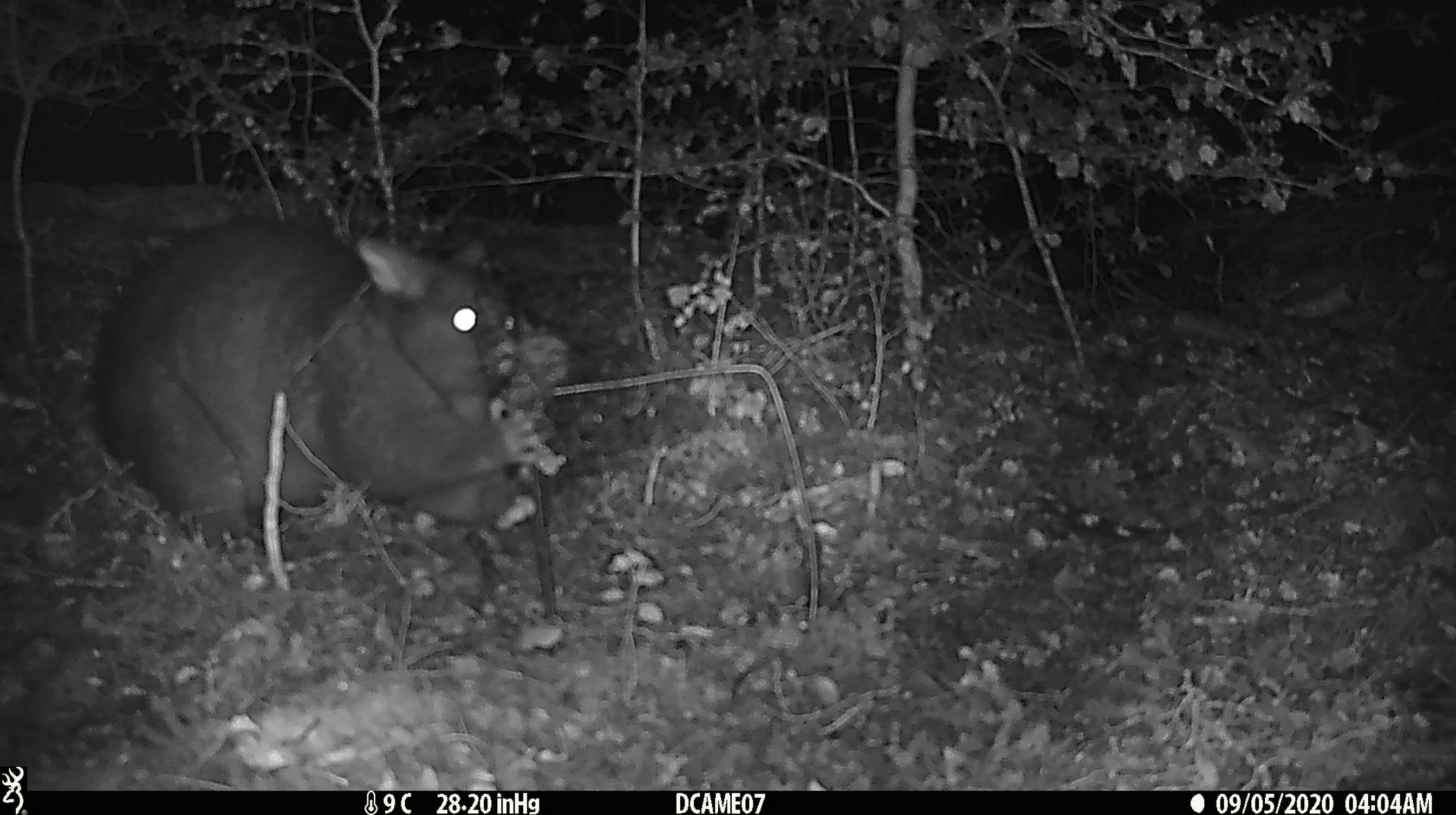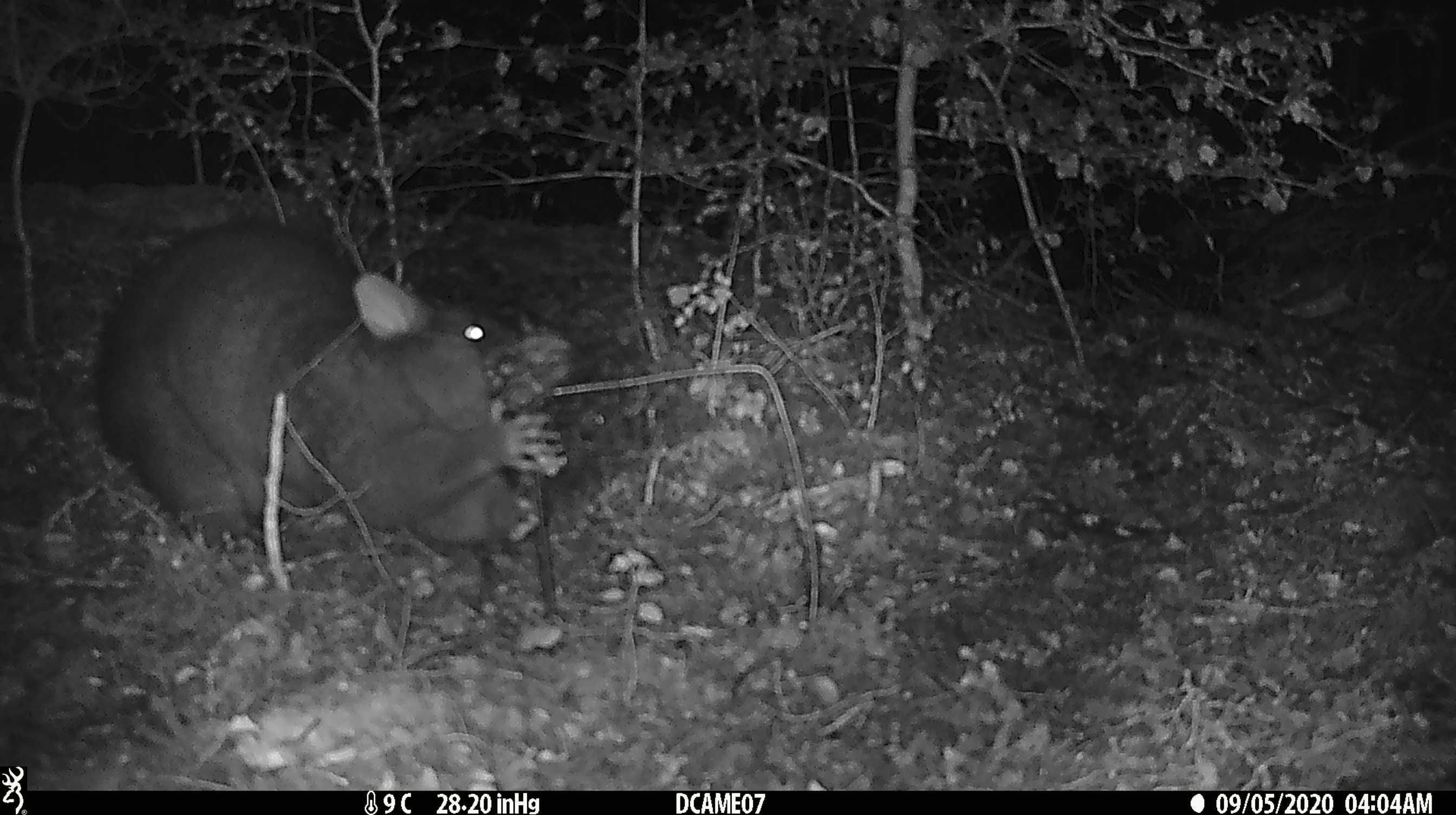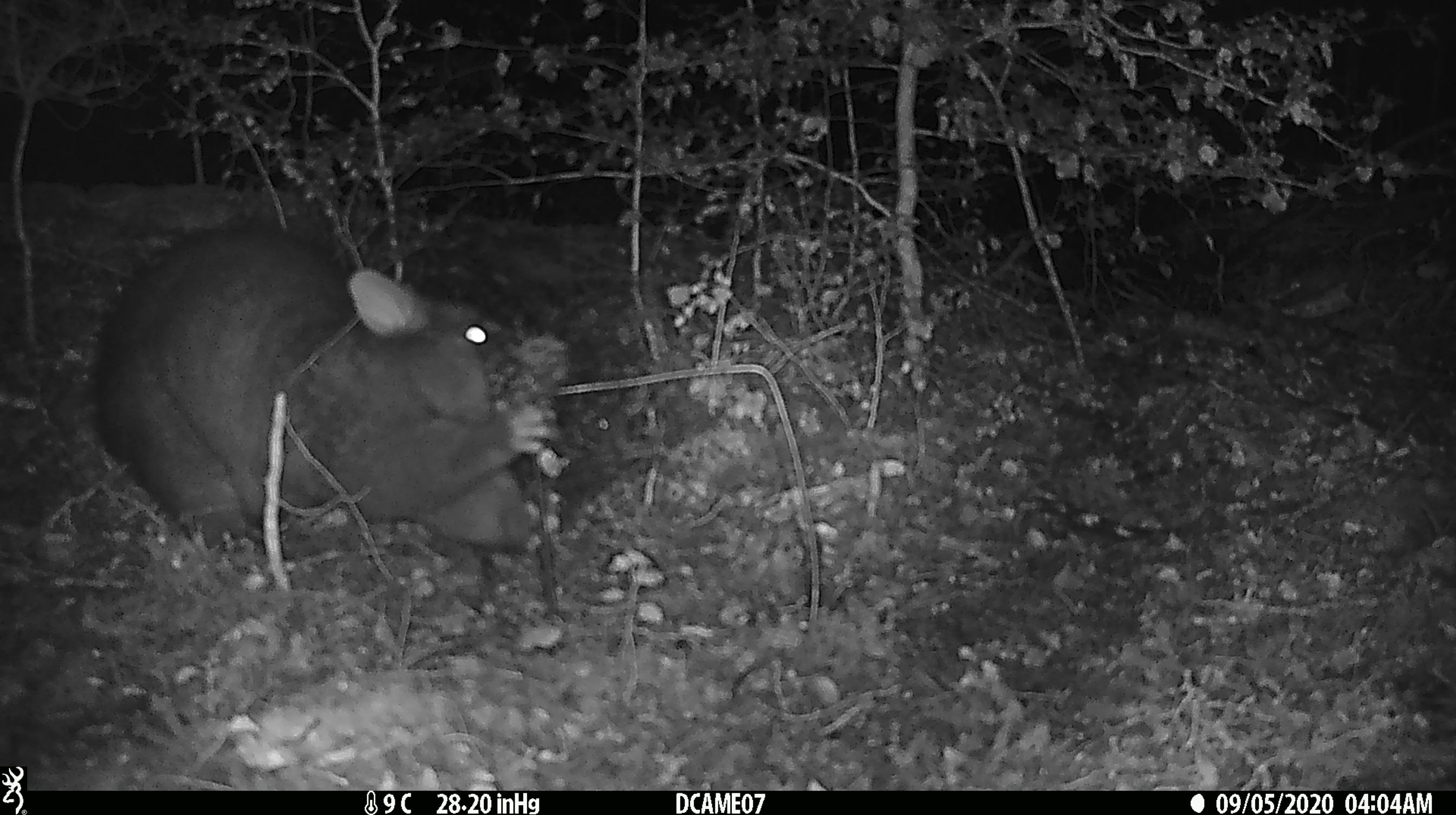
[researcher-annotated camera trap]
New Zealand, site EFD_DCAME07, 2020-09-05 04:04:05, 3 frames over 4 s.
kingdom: Animalia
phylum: Chordata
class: Mammalia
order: Diprotodontia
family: Phalangeridae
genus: Trichosurus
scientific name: Trichosurus vulpecula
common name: common brushtail possum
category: possum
Possum (common brushtail possum) (Trichosurus vulpecula).